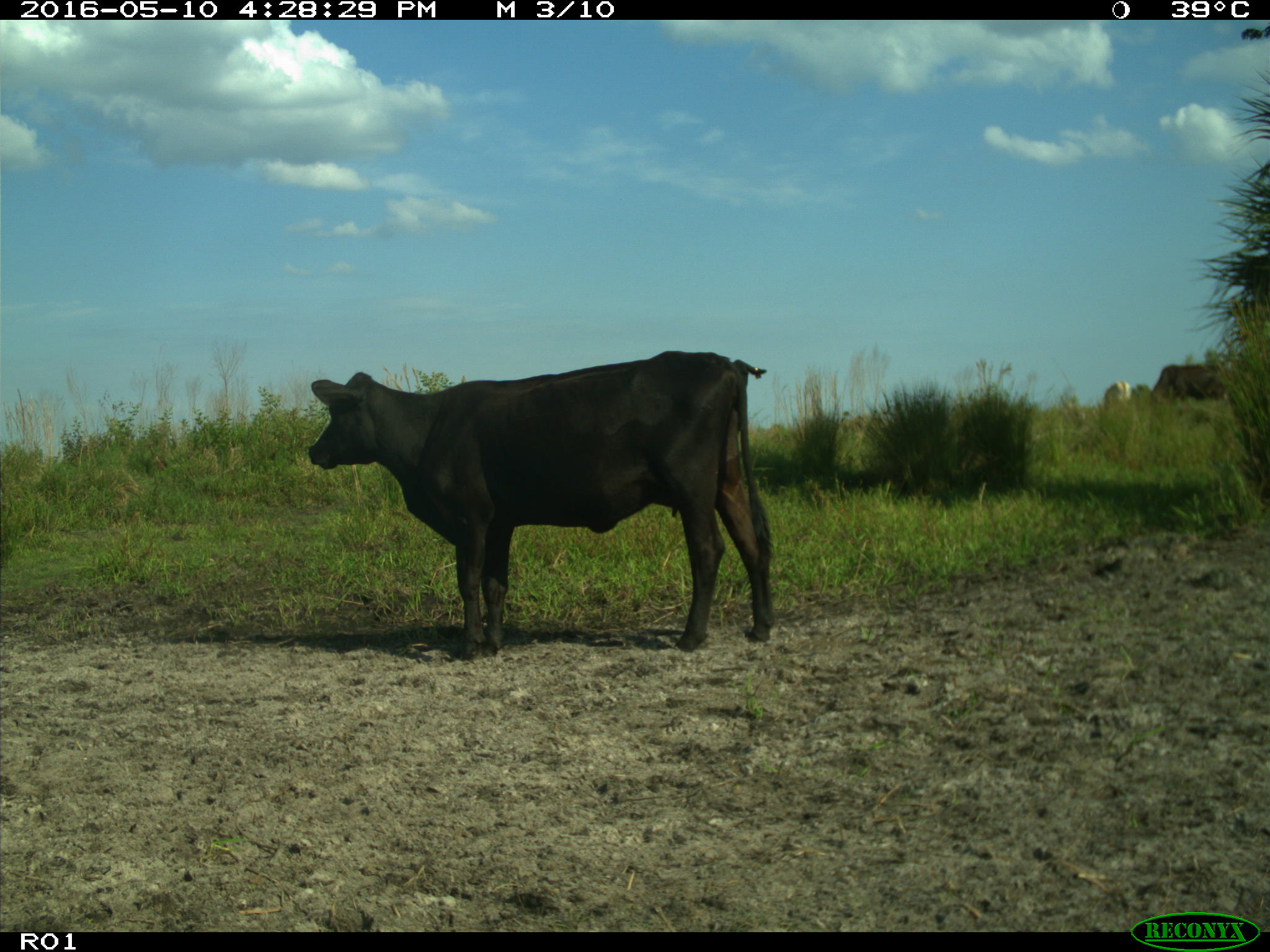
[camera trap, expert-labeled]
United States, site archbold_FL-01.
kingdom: Animalia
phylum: Chordata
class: Mammalia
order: Artiodactyla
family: Bovidae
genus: Bos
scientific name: Bos taurus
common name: domestic cow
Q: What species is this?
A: Bos taurus (domestic cow).